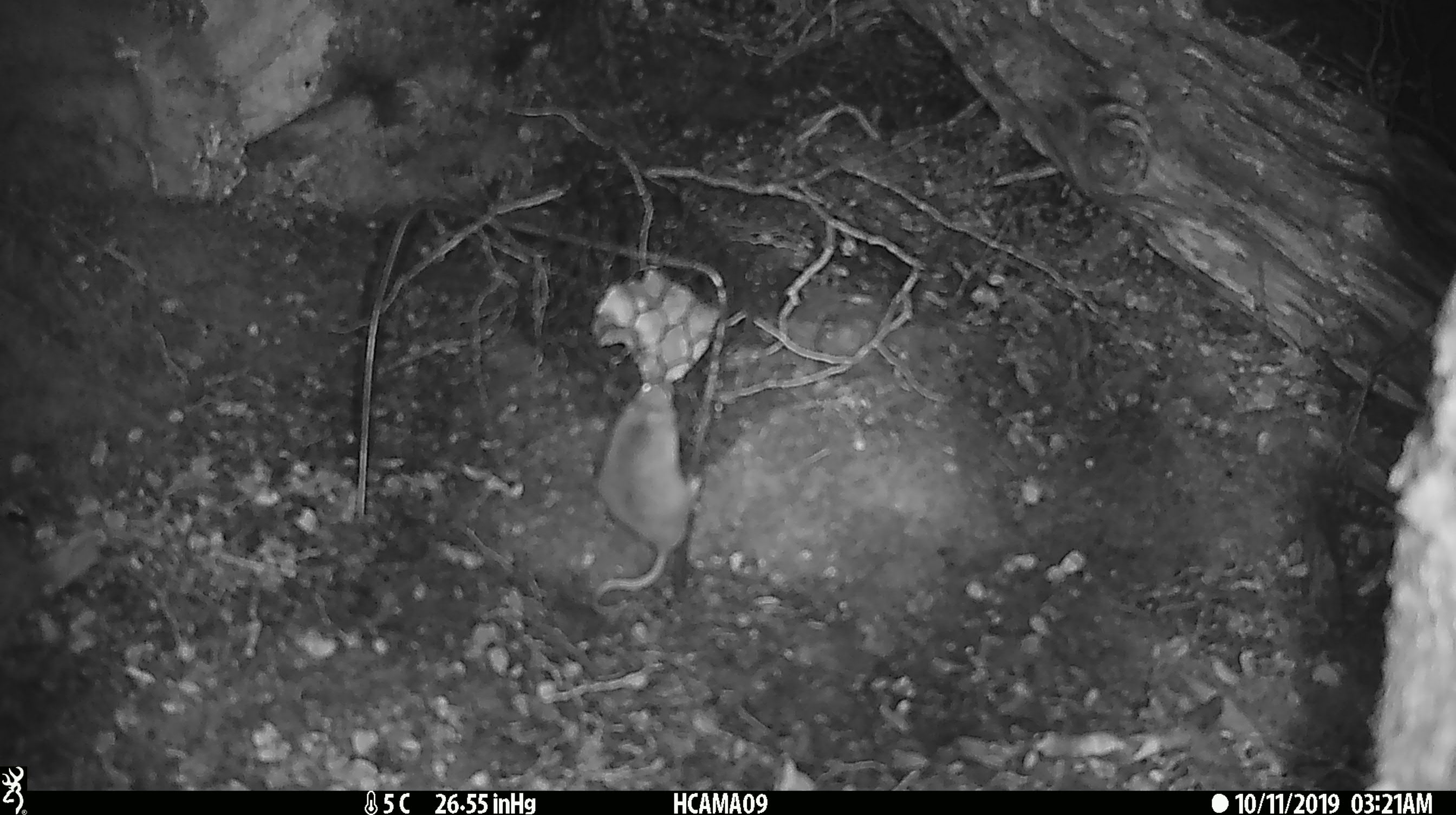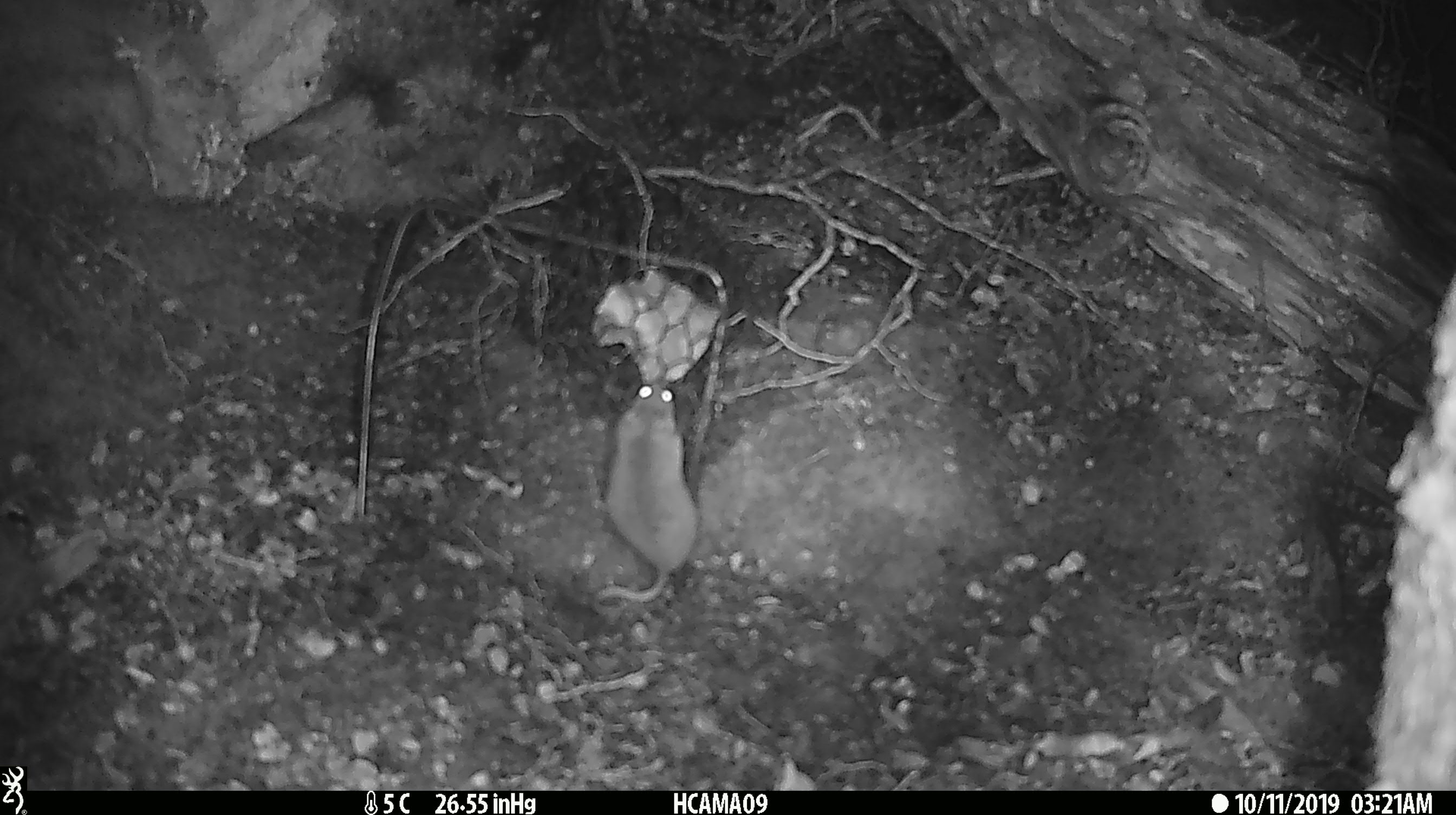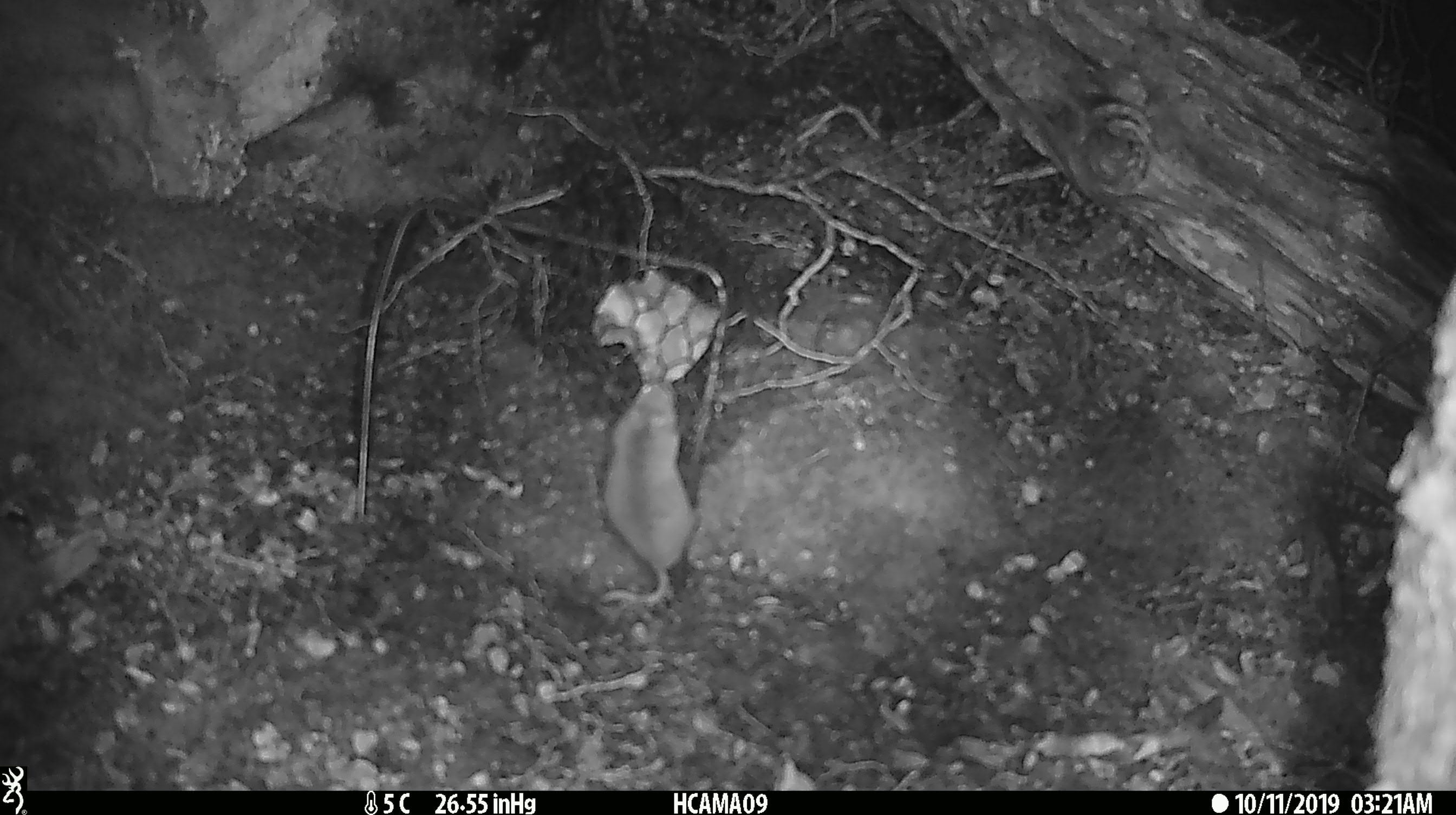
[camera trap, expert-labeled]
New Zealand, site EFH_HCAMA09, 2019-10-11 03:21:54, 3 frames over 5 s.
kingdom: Animalia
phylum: Chordata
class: Mammalia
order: Rodentia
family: Muridae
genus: Mus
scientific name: Mus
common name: mouse